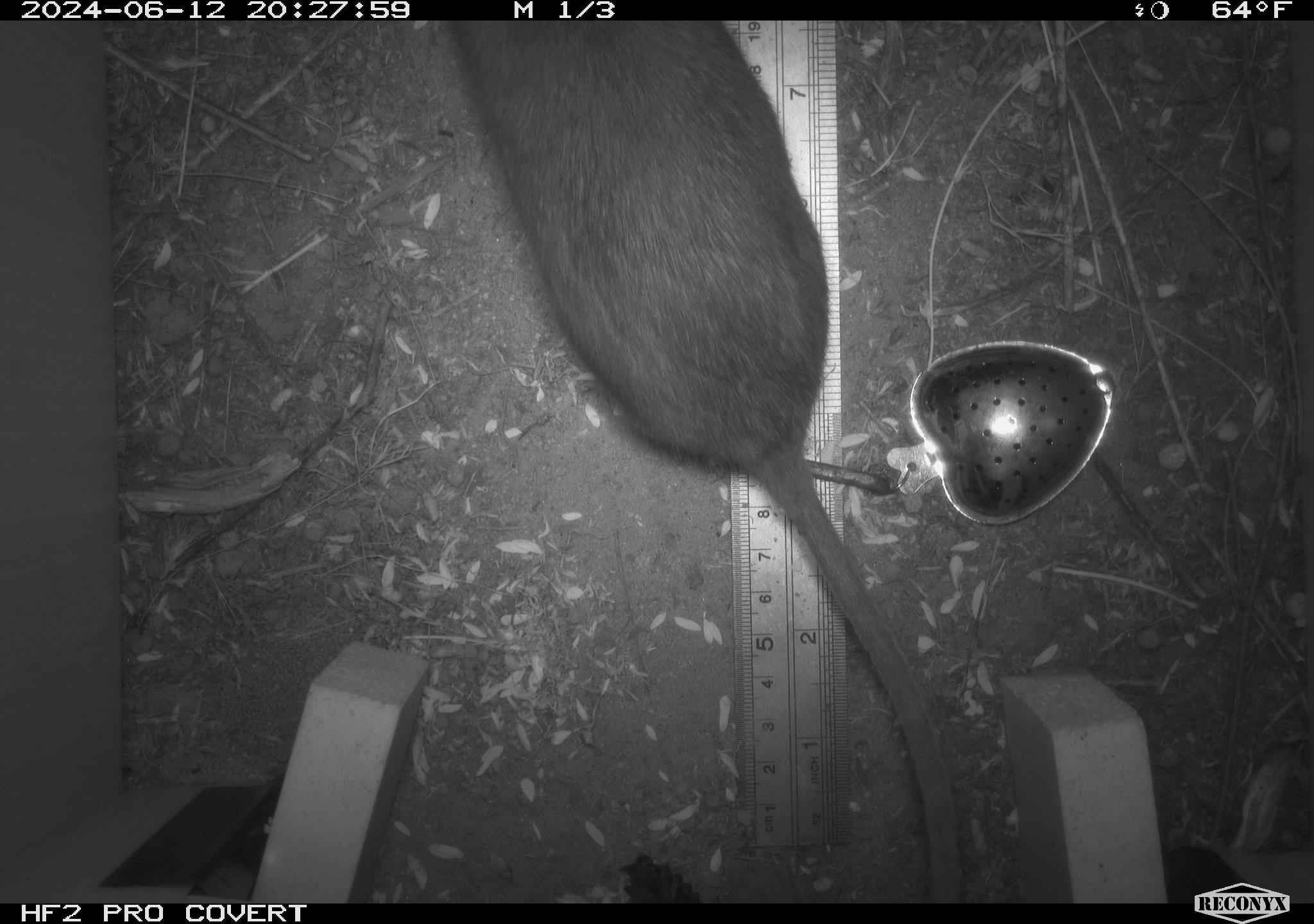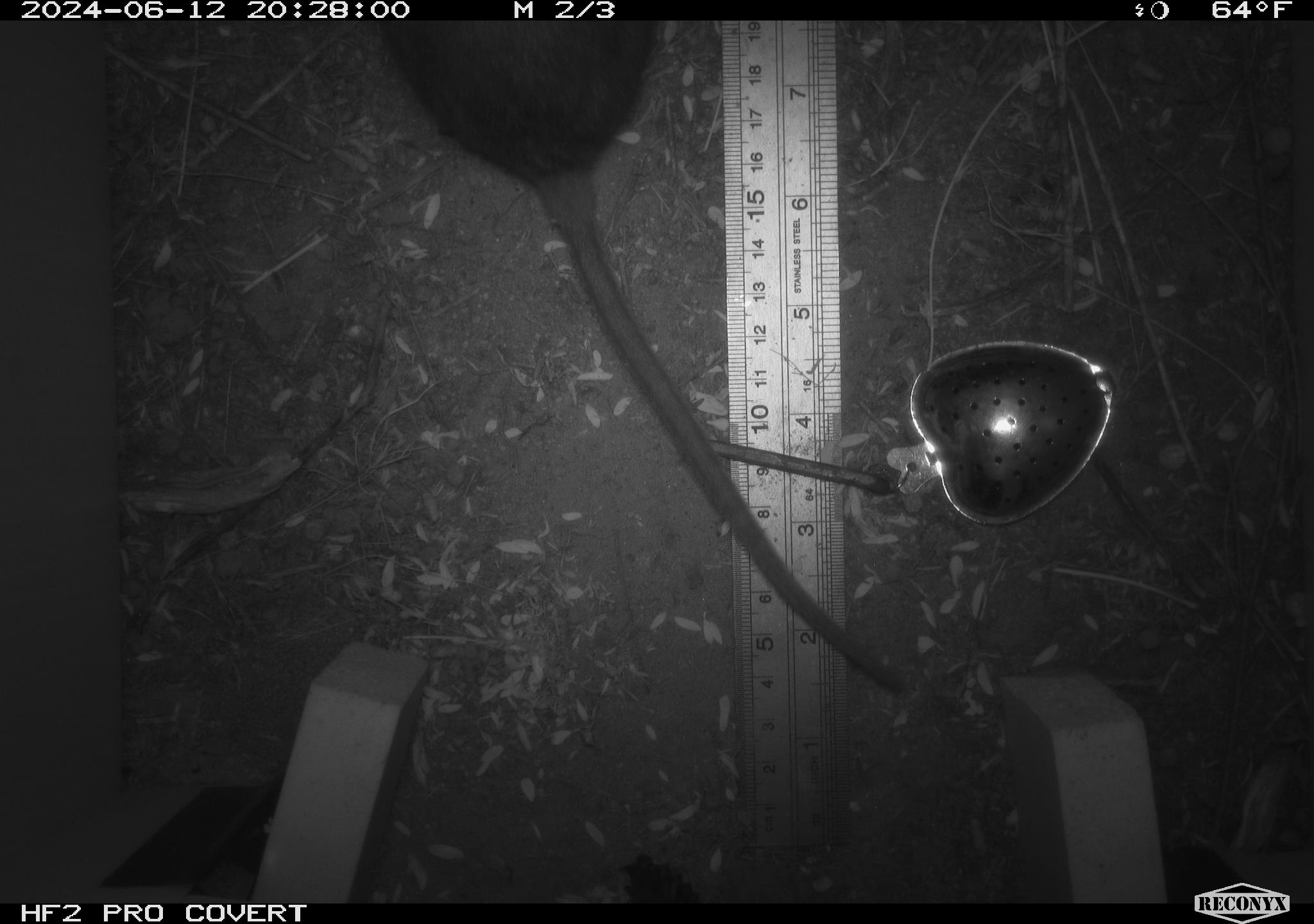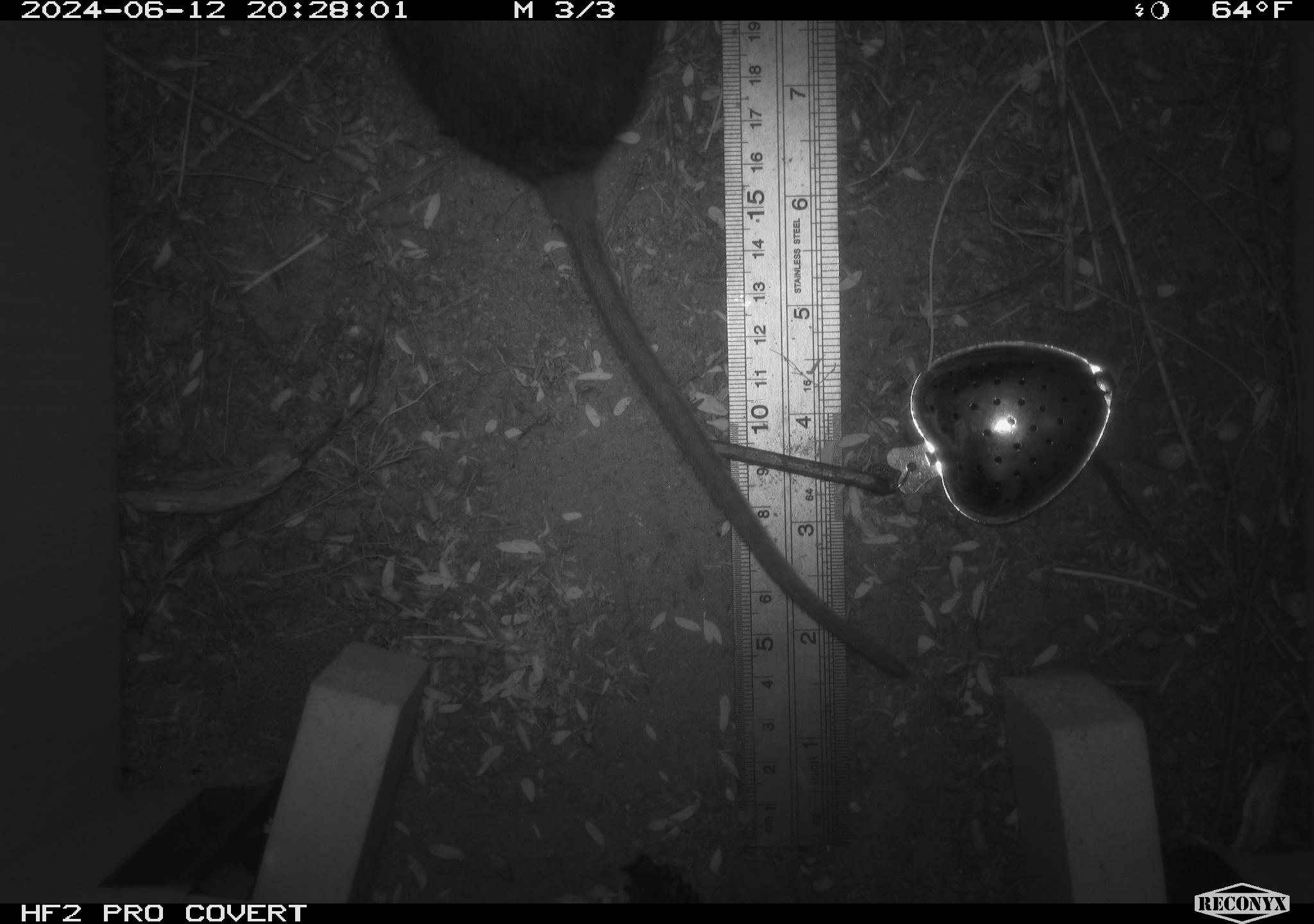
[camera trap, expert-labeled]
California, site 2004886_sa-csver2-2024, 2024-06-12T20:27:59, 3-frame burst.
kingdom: Animalia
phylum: Chordata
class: Mammalia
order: Rodentia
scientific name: Rodentia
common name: rodent